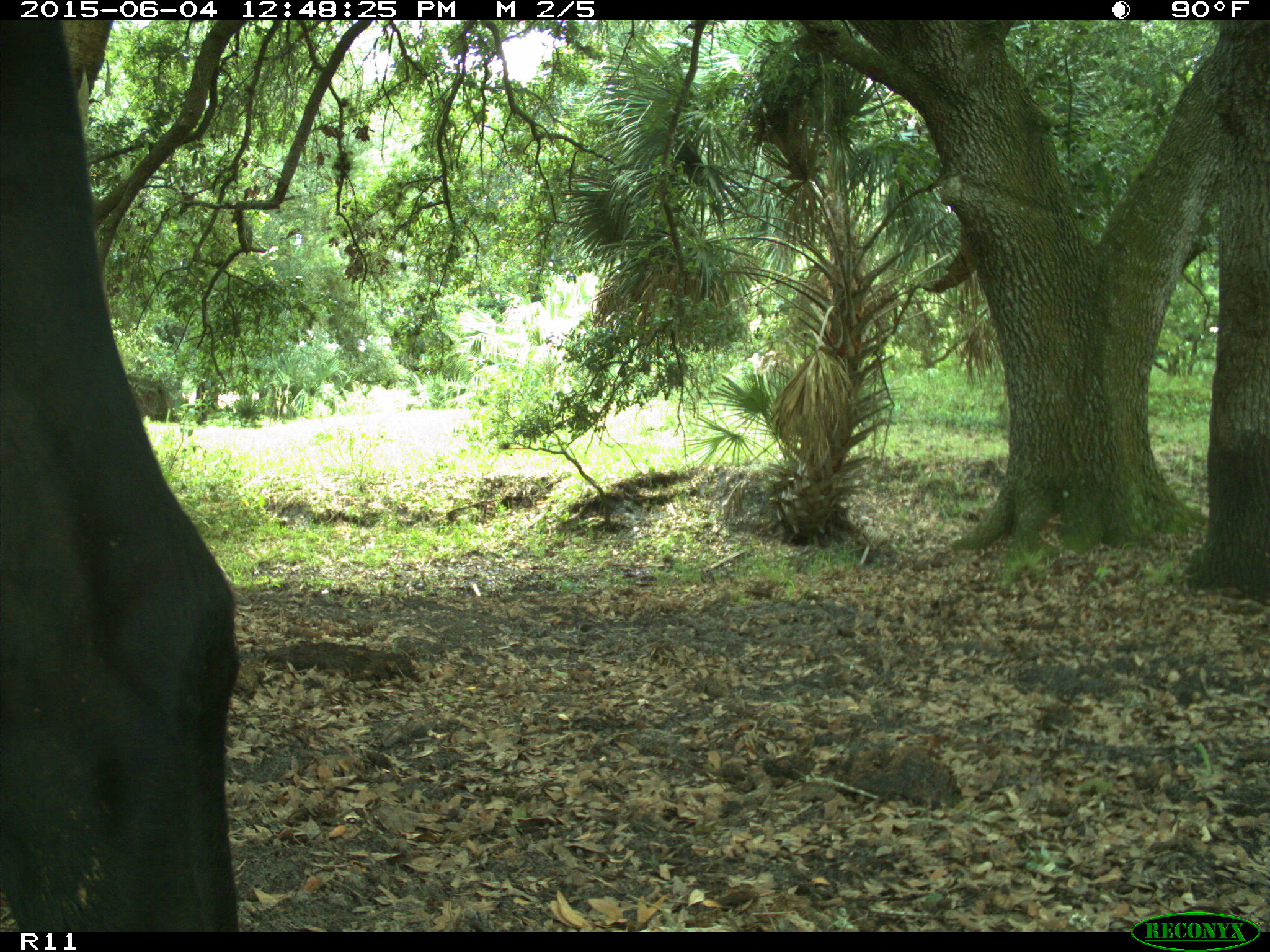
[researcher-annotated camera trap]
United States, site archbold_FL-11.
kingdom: Animalia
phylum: Chordata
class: Mammalia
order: Artiodactyla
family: Bovidae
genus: Bos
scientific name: Bos taurus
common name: domestic cow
Bos taurus (domestic cow).